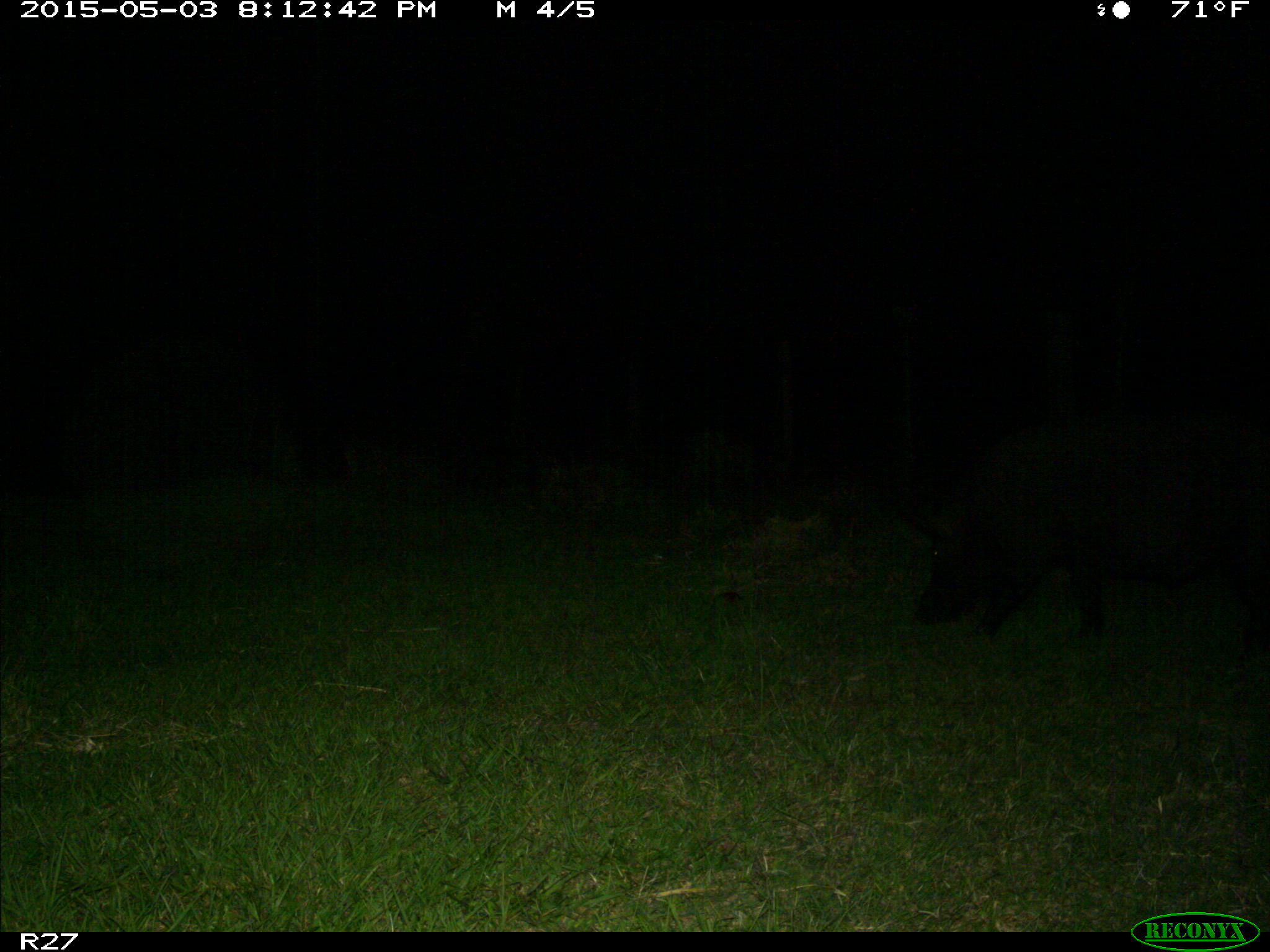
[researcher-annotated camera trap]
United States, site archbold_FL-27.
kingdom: Animalia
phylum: Chordata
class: Mammalia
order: Artiodactyla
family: Suidae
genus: Sus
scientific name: Sus scrofa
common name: wild boar